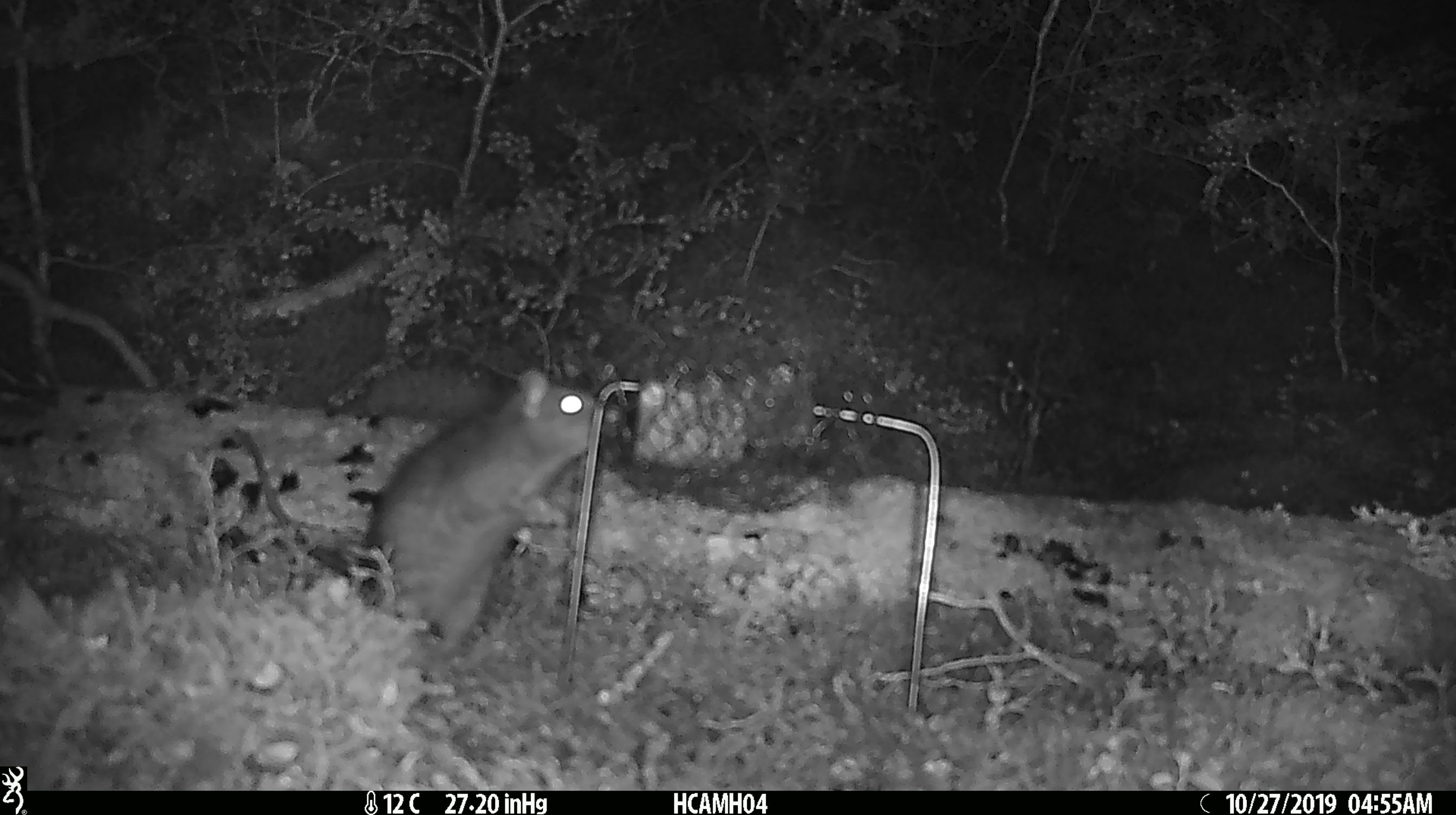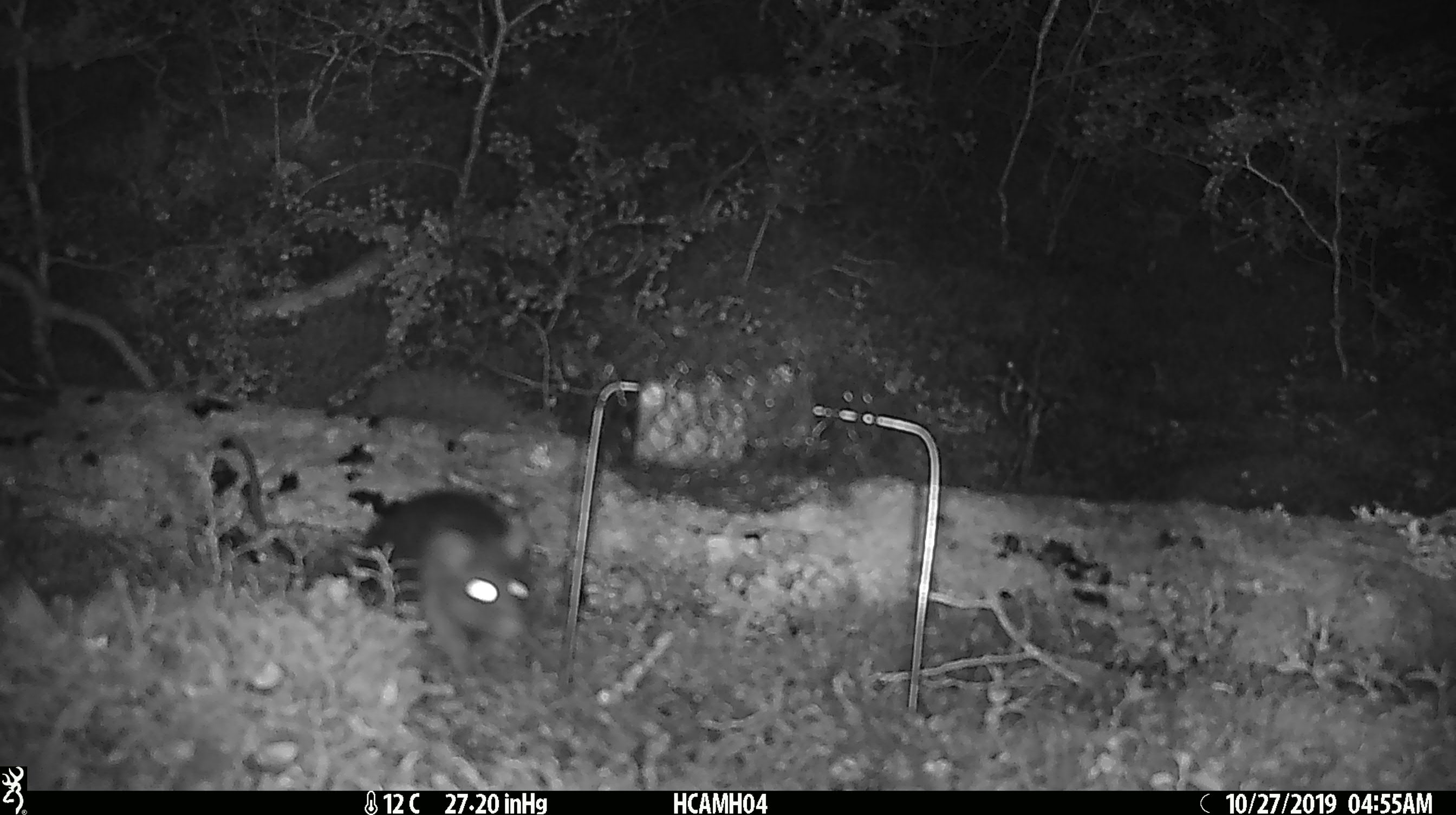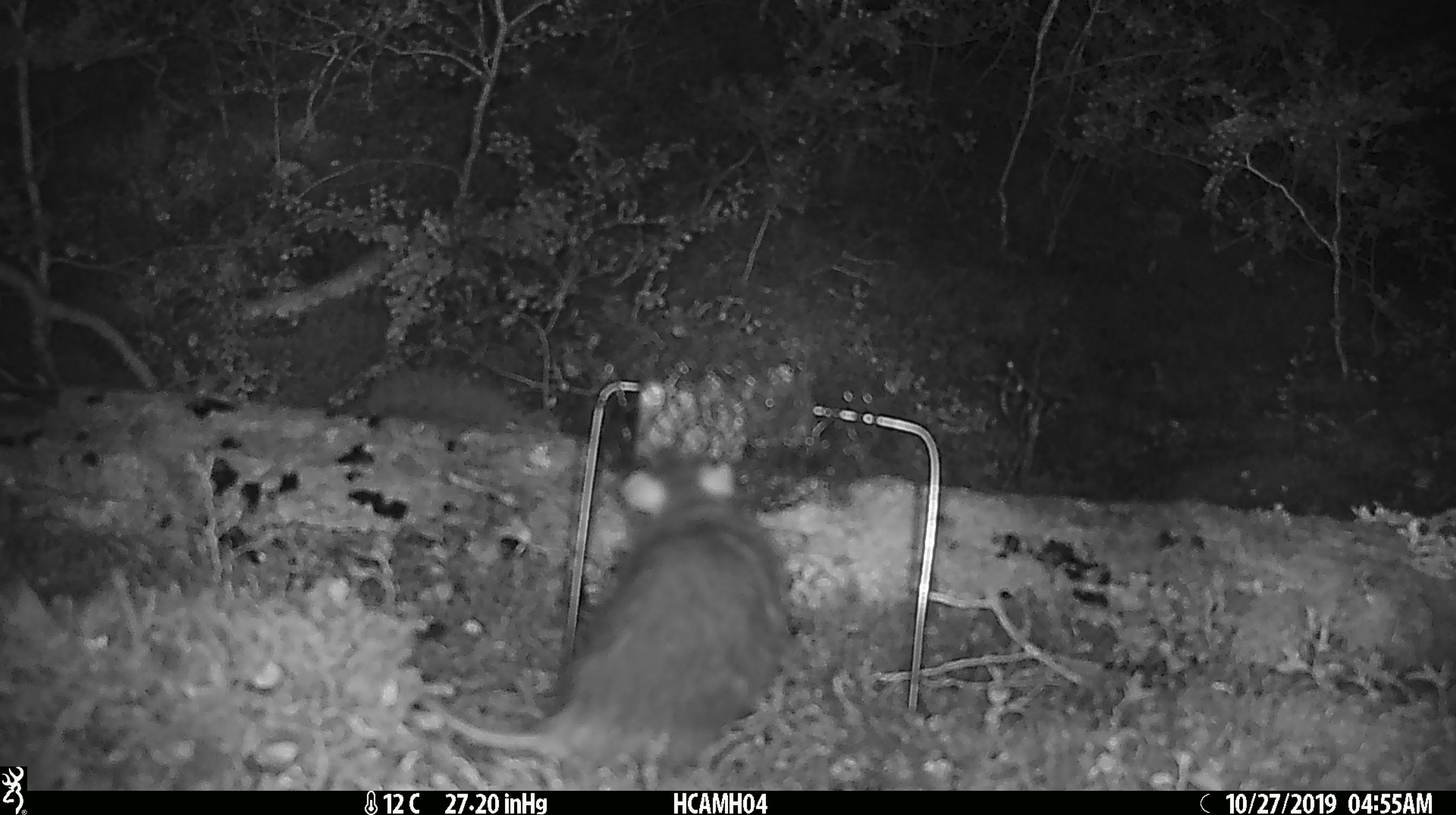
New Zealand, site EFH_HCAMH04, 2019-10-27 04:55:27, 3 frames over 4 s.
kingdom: Animalia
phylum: Chordata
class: Mammalia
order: Rodentia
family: Muridae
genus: Rattus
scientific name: Rattus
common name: rat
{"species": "rat (Rattus)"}